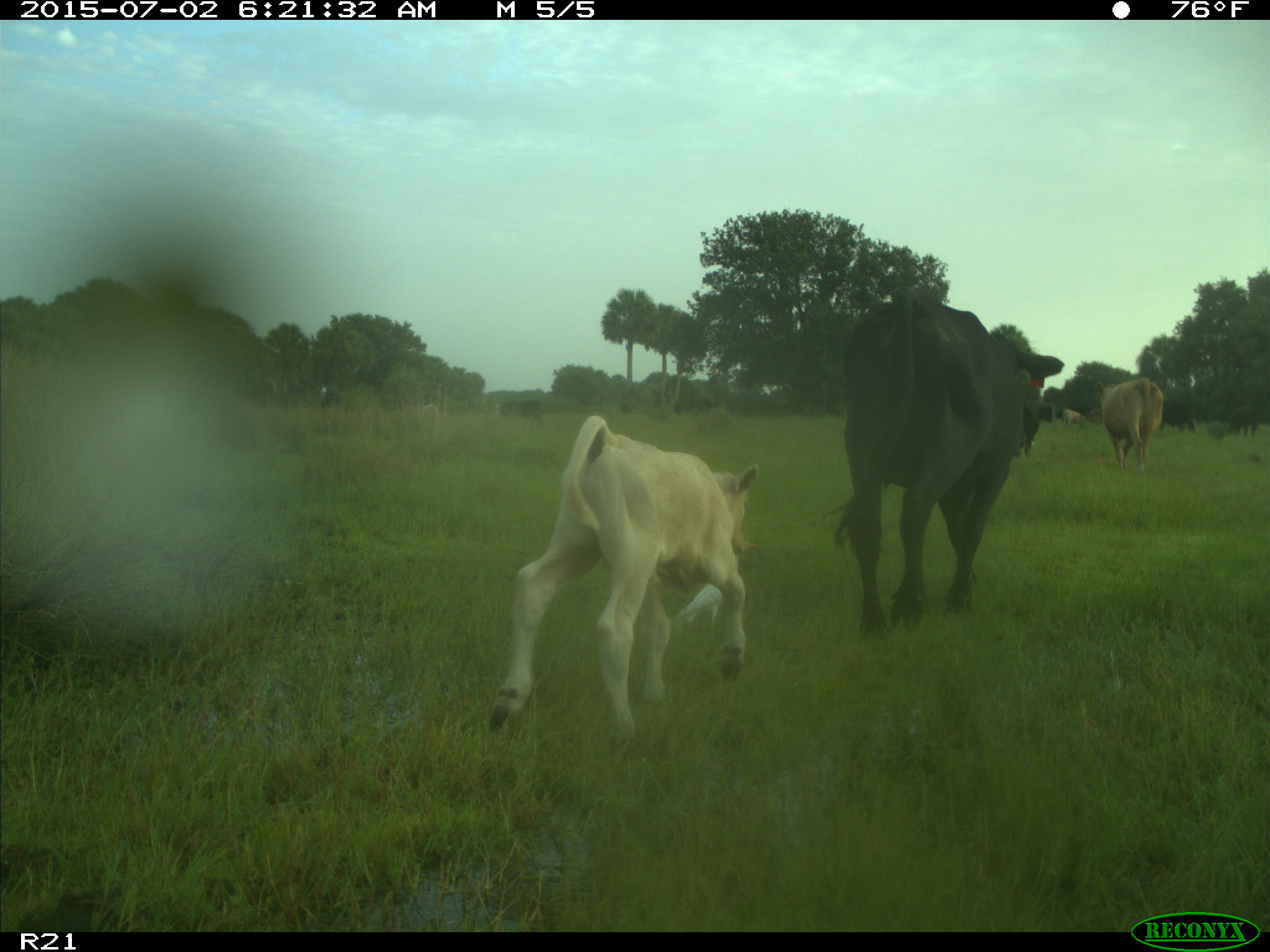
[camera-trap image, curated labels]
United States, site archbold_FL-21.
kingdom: Animalia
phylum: Chordata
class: Mammalia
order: Artiodactyla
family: Bovidae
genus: Bos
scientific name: Bos taurus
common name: domestic cow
Bos taurus (domestic cow).